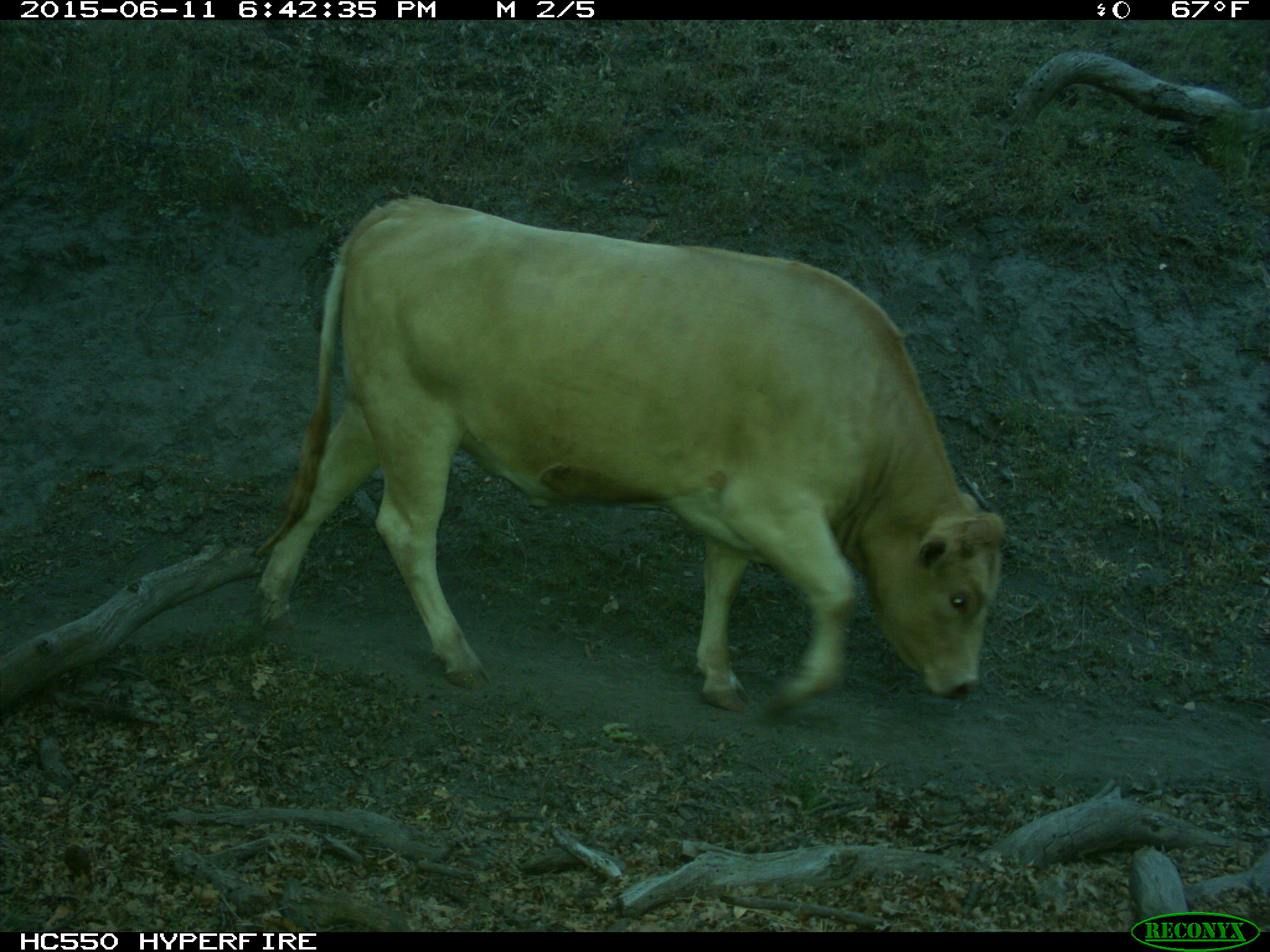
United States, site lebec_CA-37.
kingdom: Animalia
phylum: Chordata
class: Mammalia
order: Artiodactyla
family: Bovidae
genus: Bos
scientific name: Bos taurus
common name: domestic cow